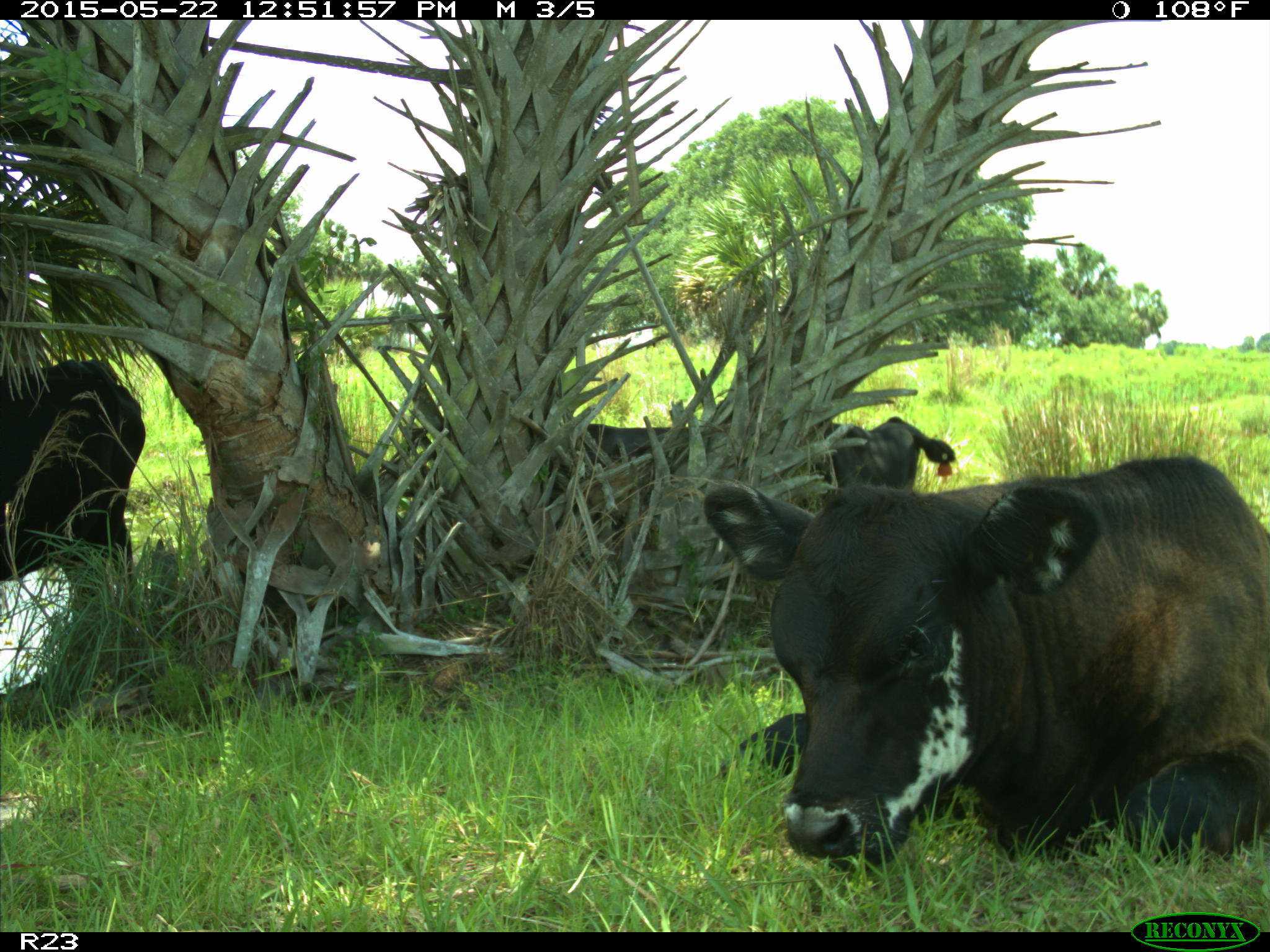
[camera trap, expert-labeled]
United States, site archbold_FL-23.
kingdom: Animalia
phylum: Chordata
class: Mammalia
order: Artiodactyla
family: Bovidae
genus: Bos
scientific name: Bos taurus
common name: domestic cow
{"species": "Bos taurus (domestic cow)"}